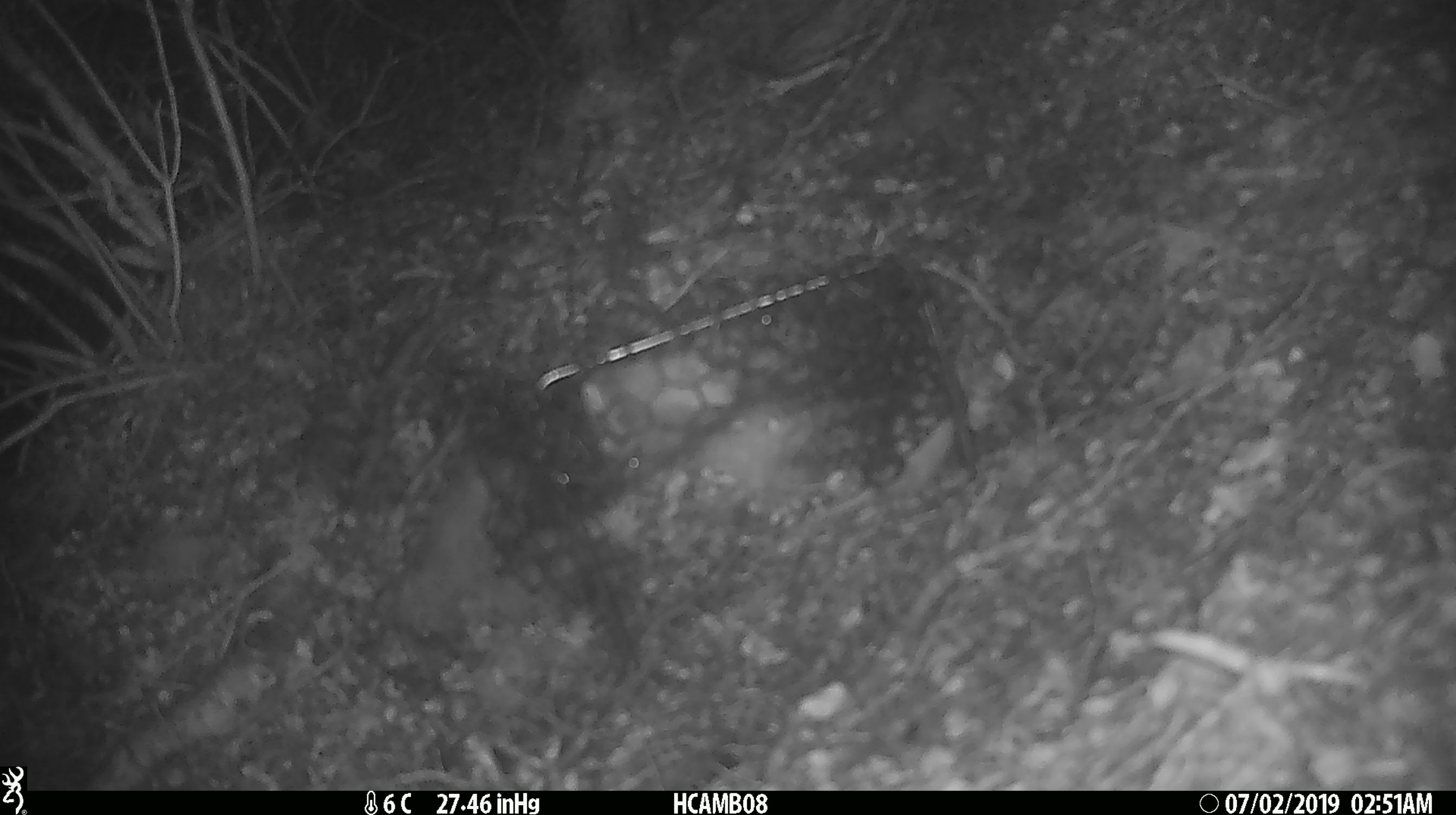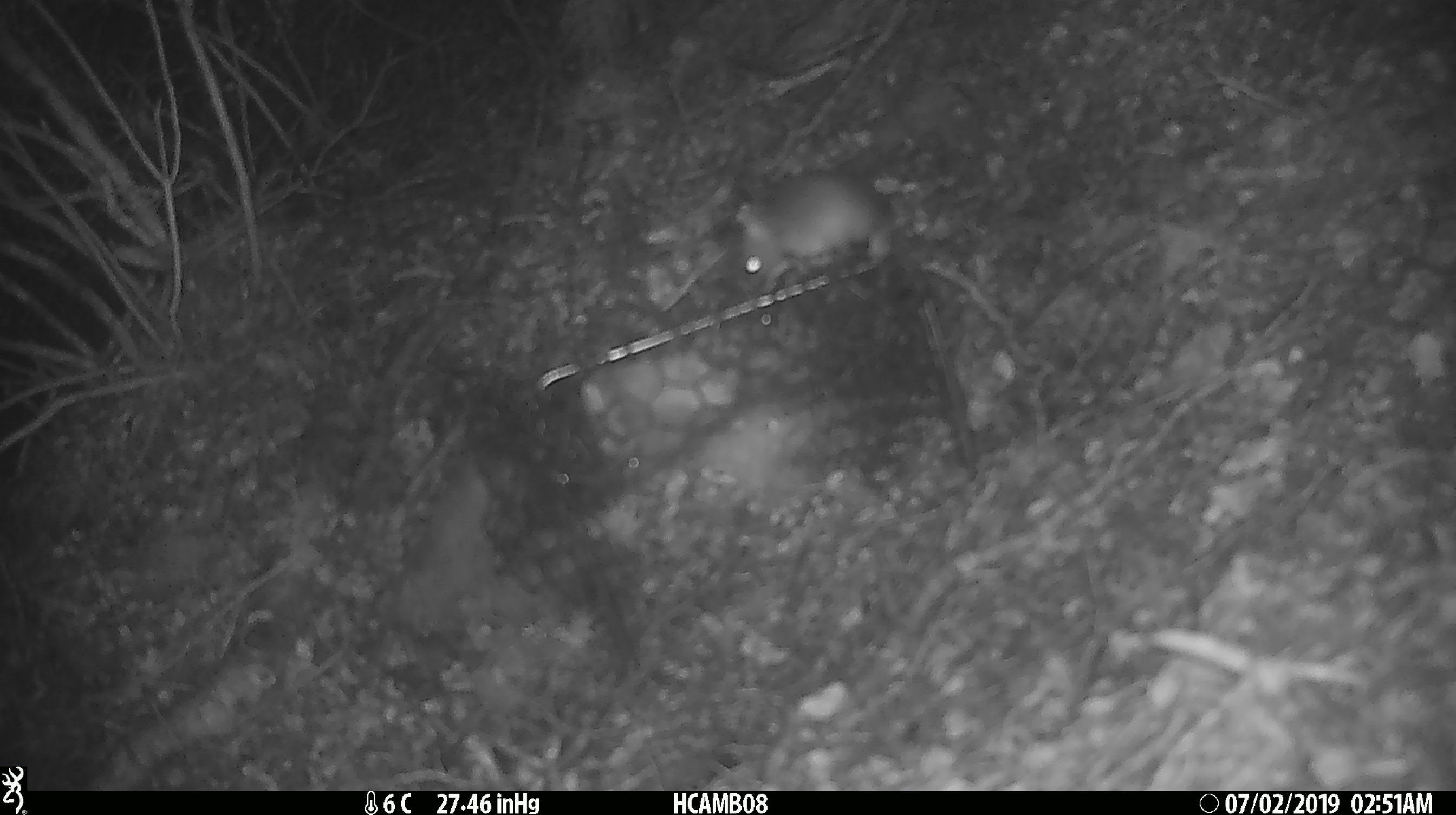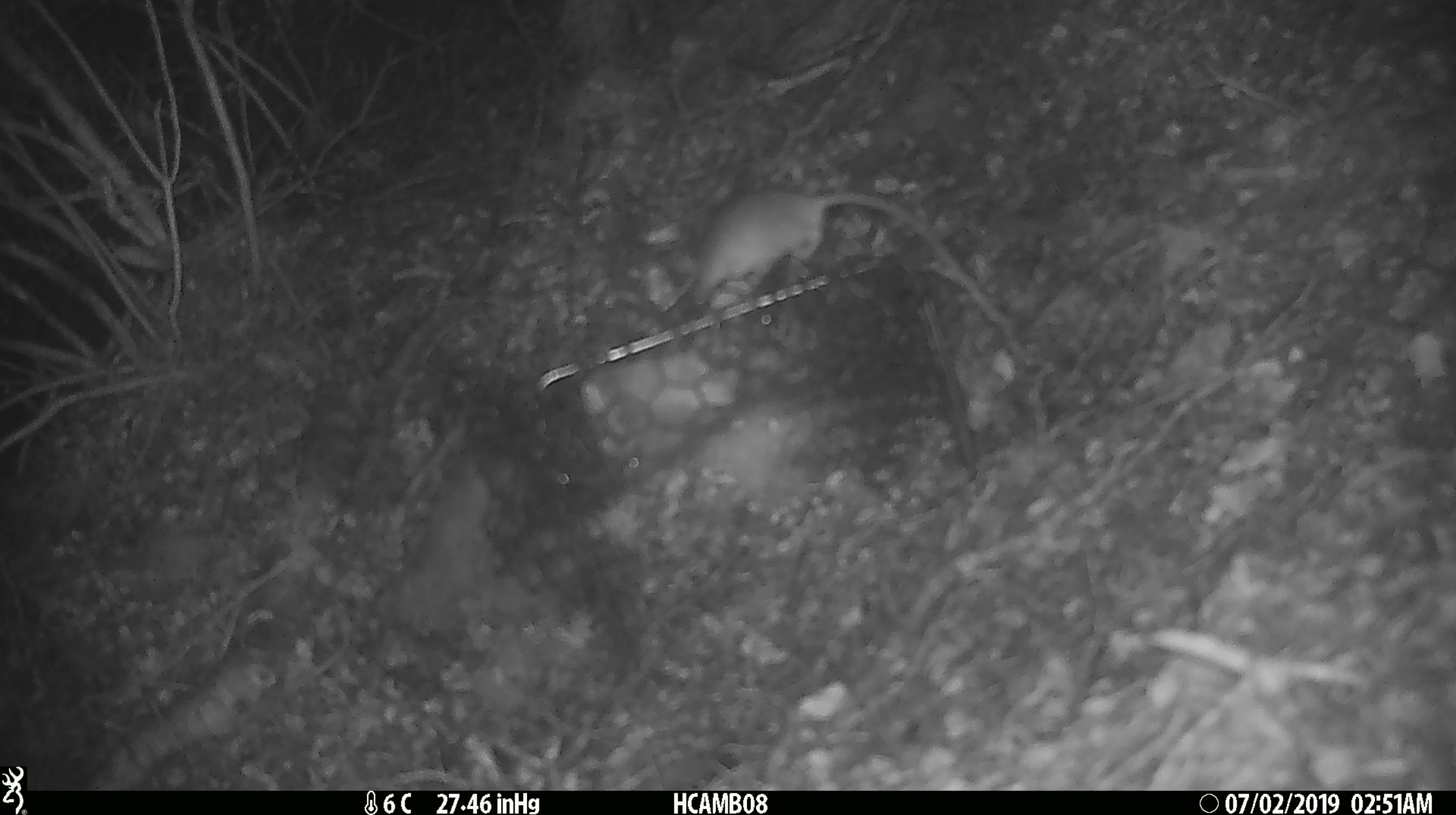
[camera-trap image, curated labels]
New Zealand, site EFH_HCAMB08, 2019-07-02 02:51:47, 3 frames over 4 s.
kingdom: Animalia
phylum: Chordata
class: Mammalia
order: Rodentia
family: Muridae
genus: Mus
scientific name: Mus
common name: mouse